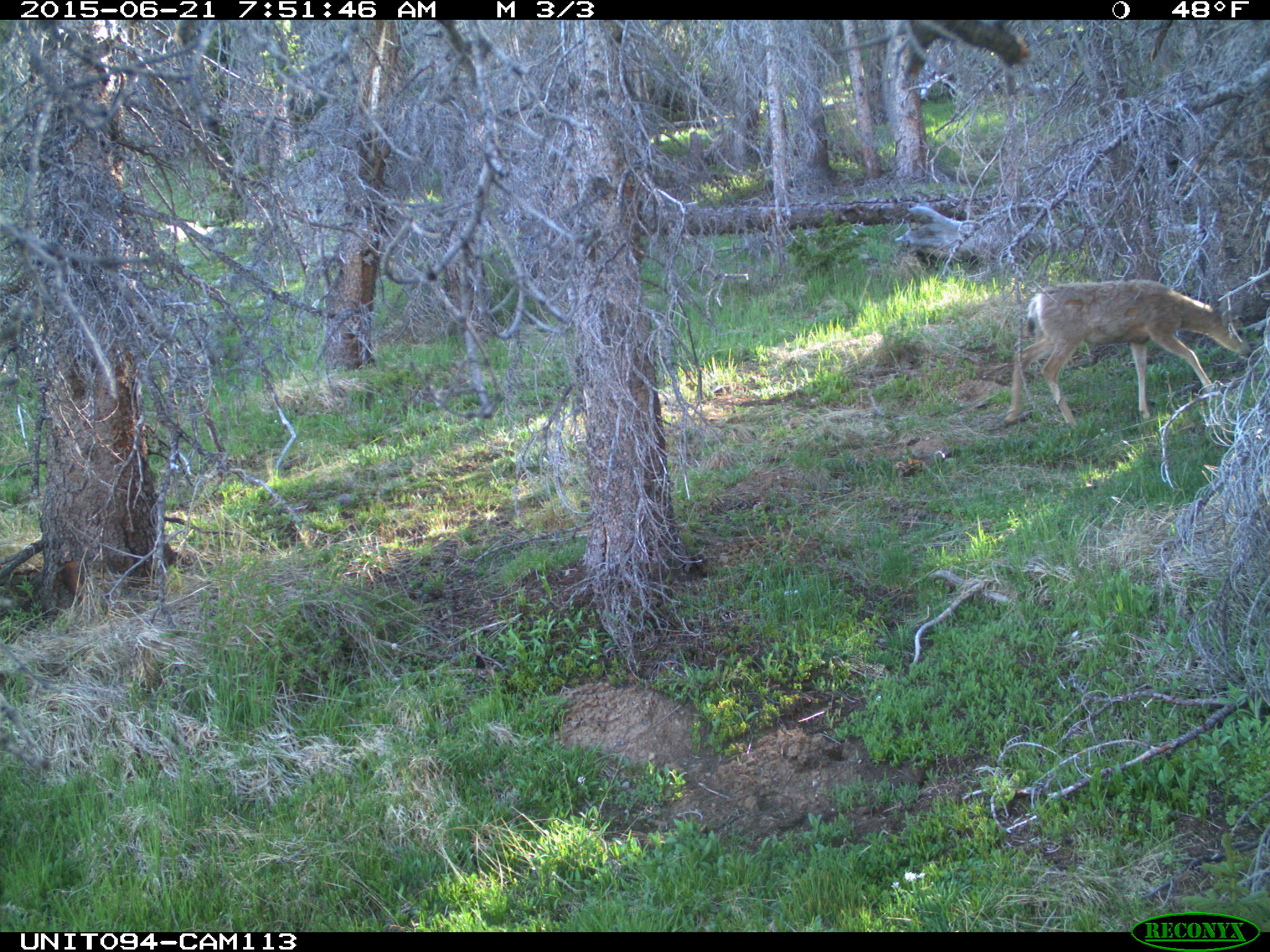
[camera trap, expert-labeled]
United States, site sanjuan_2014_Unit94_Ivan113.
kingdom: Animalia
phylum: Chordata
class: Mammalia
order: Artiodactyla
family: Cervidae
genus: Odocoileus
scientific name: Odocoileus hemionus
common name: mule deer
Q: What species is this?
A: Odocoileus hemionus (mule deer).